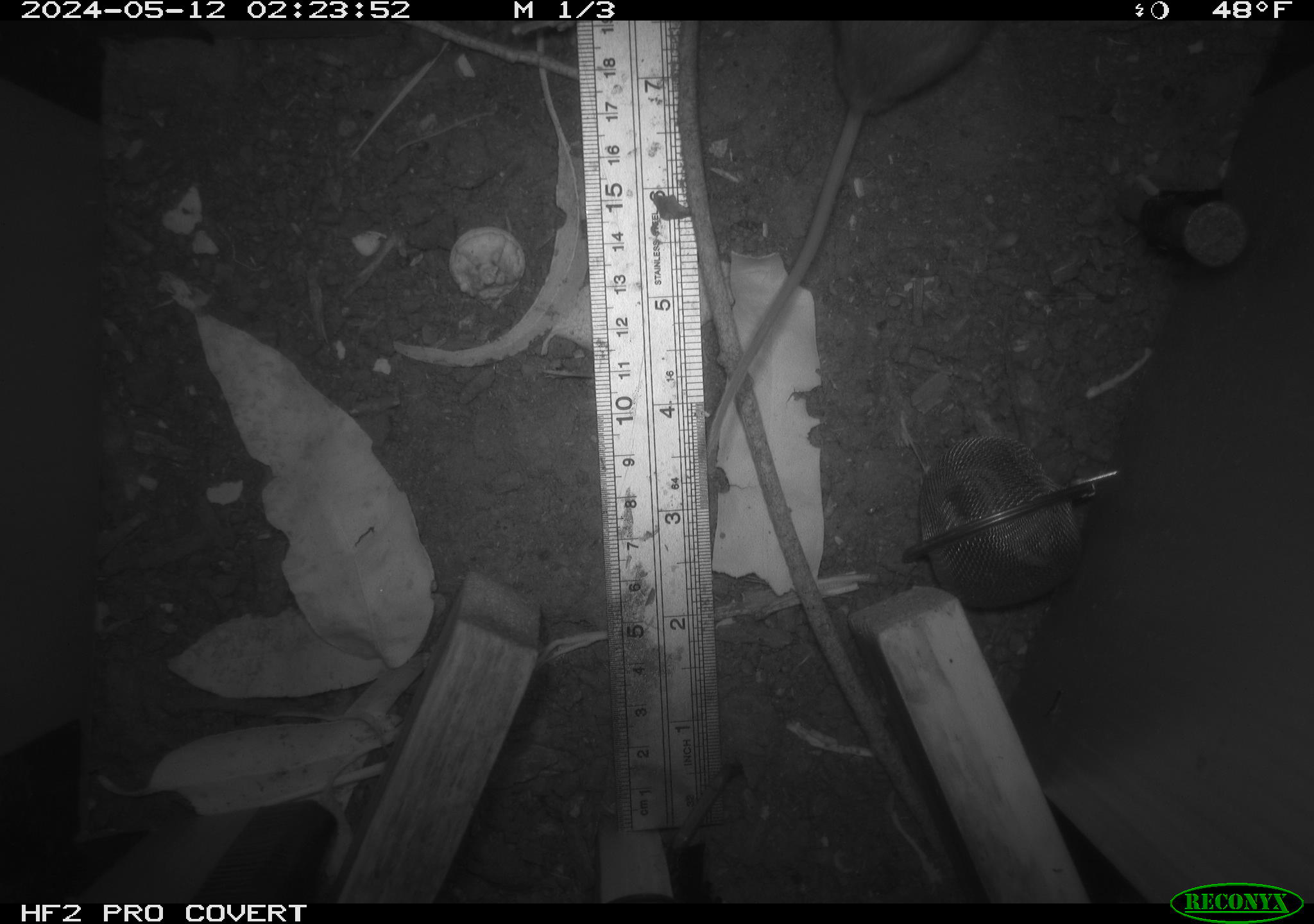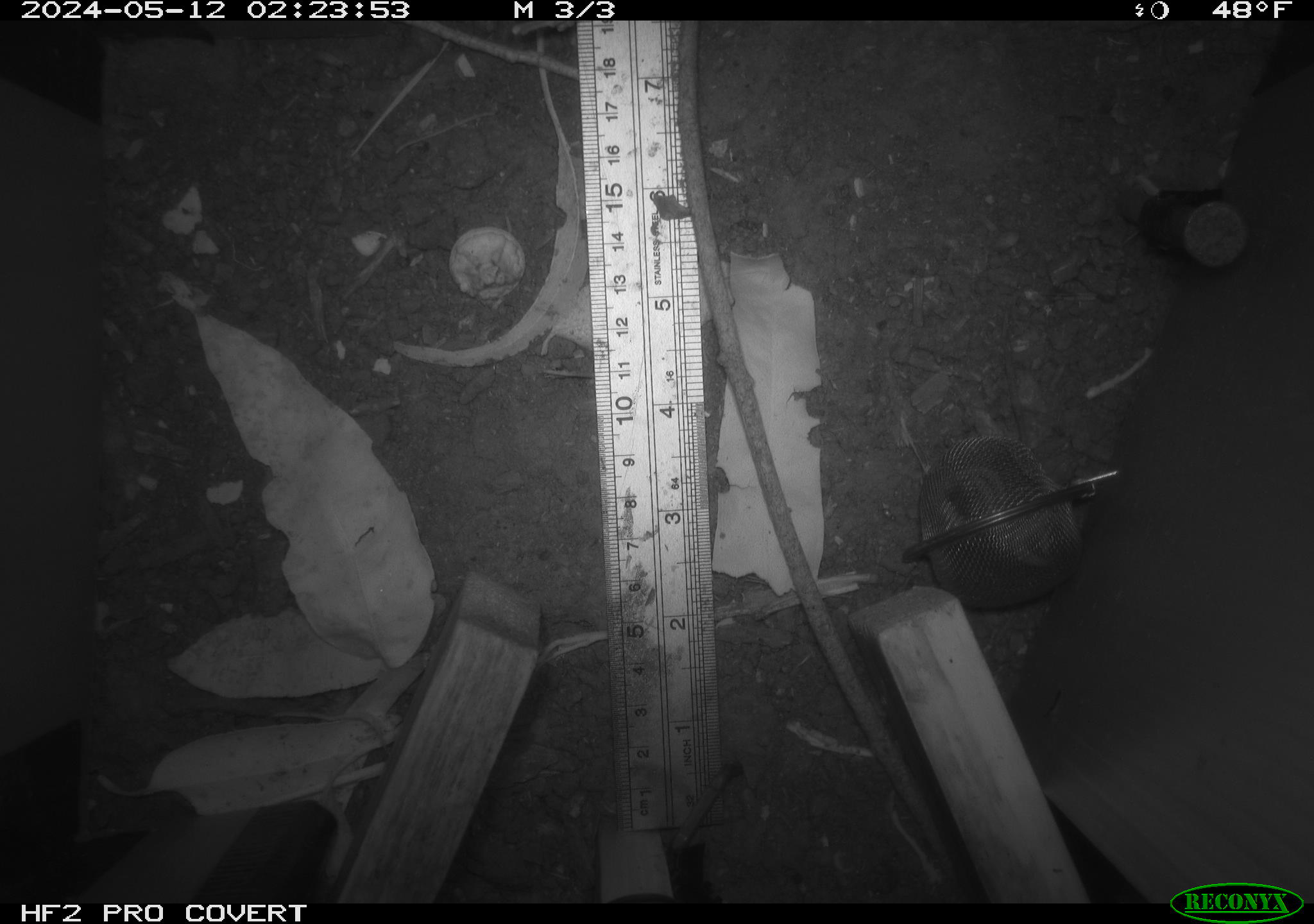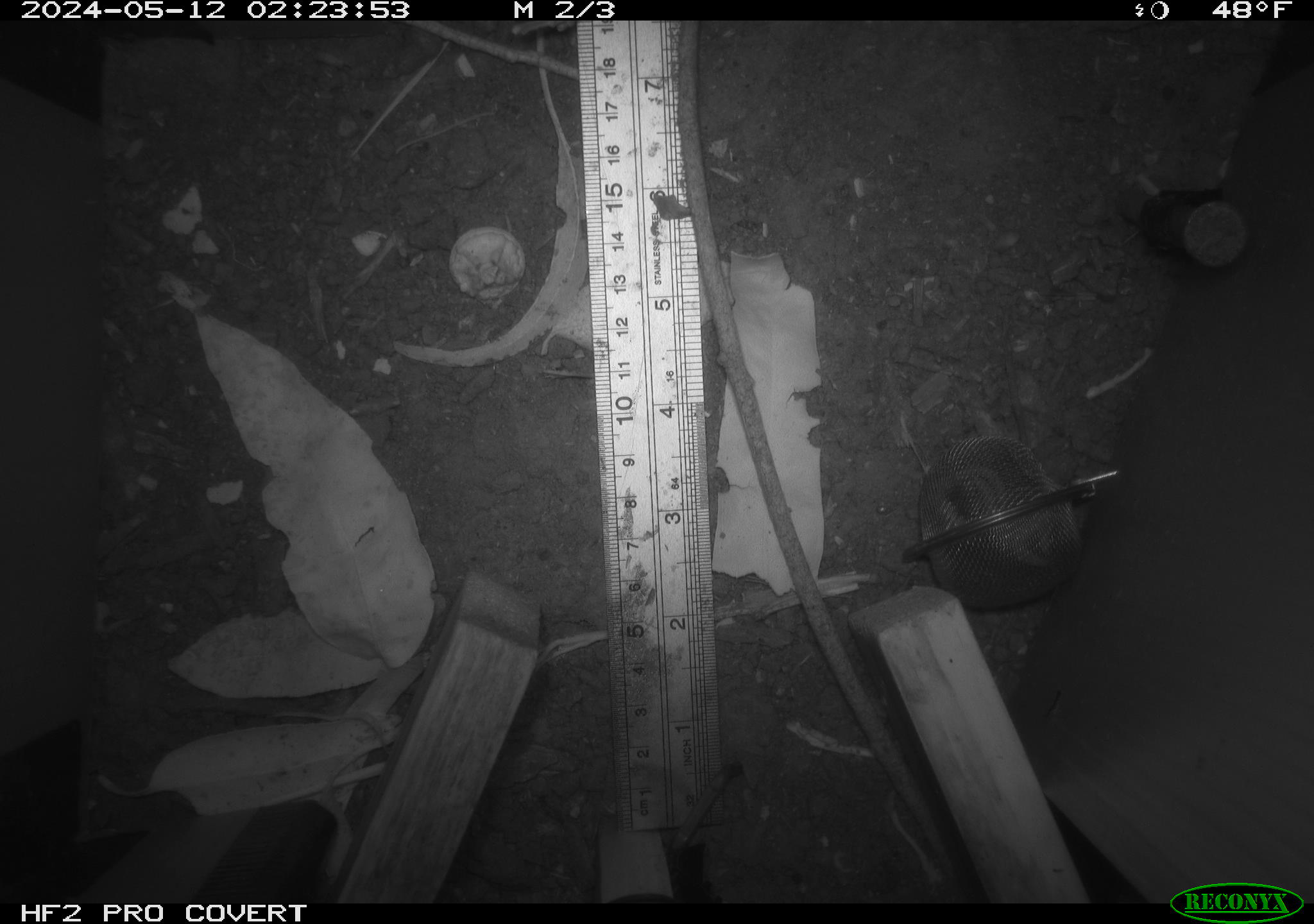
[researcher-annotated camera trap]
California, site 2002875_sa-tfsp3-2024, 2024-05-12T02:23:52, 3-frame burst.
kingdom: Animalia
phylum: Chordata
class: Mammalia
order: Rodentia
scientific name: Rodentia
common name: mouse species